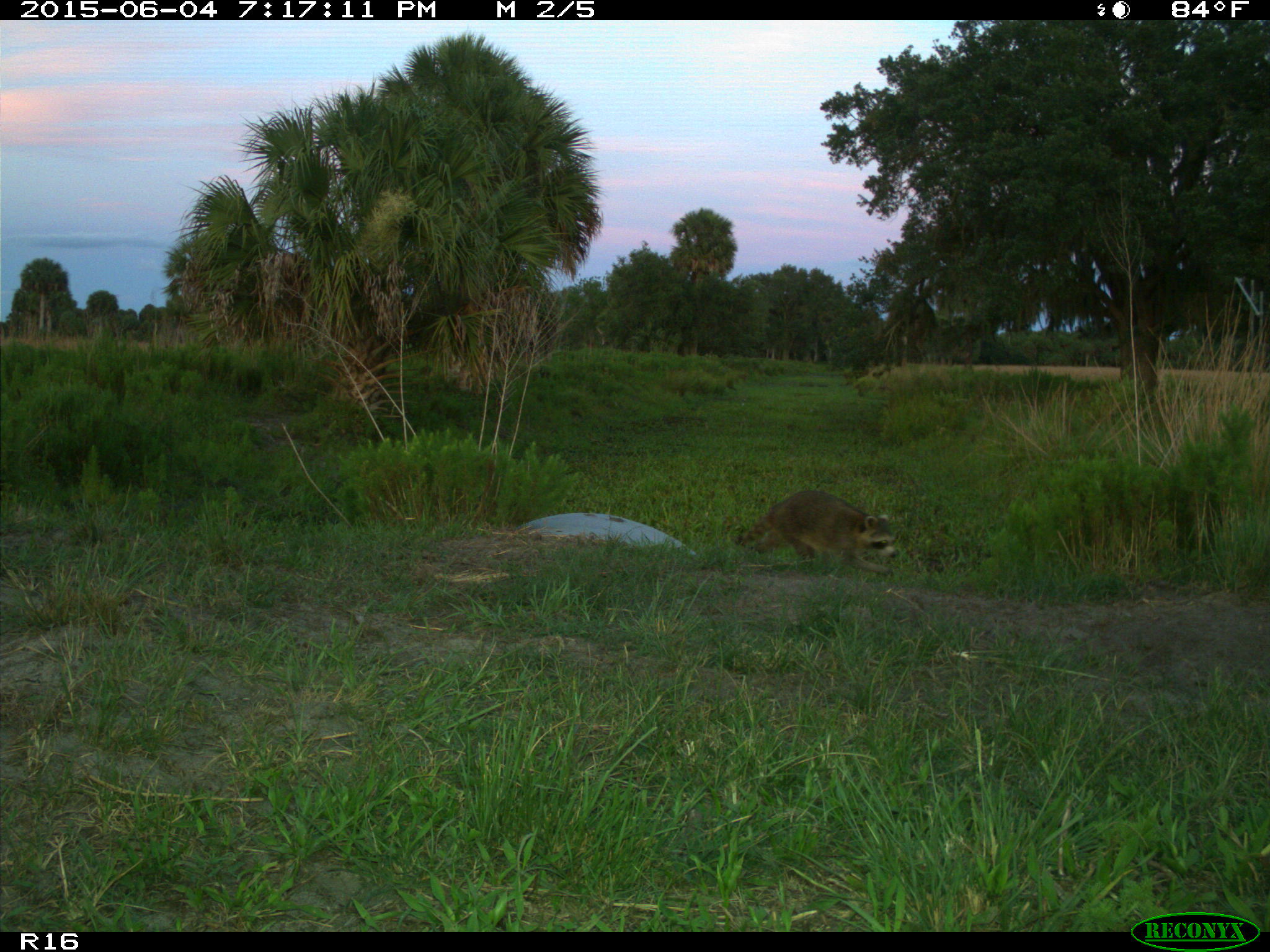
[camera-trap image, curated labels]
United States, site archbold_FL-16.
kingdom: Animalia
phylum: Chordata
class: Mammalia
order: Carnivora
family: Procyonidae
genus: Procyon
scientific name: Procyon lotor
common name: common raccoon